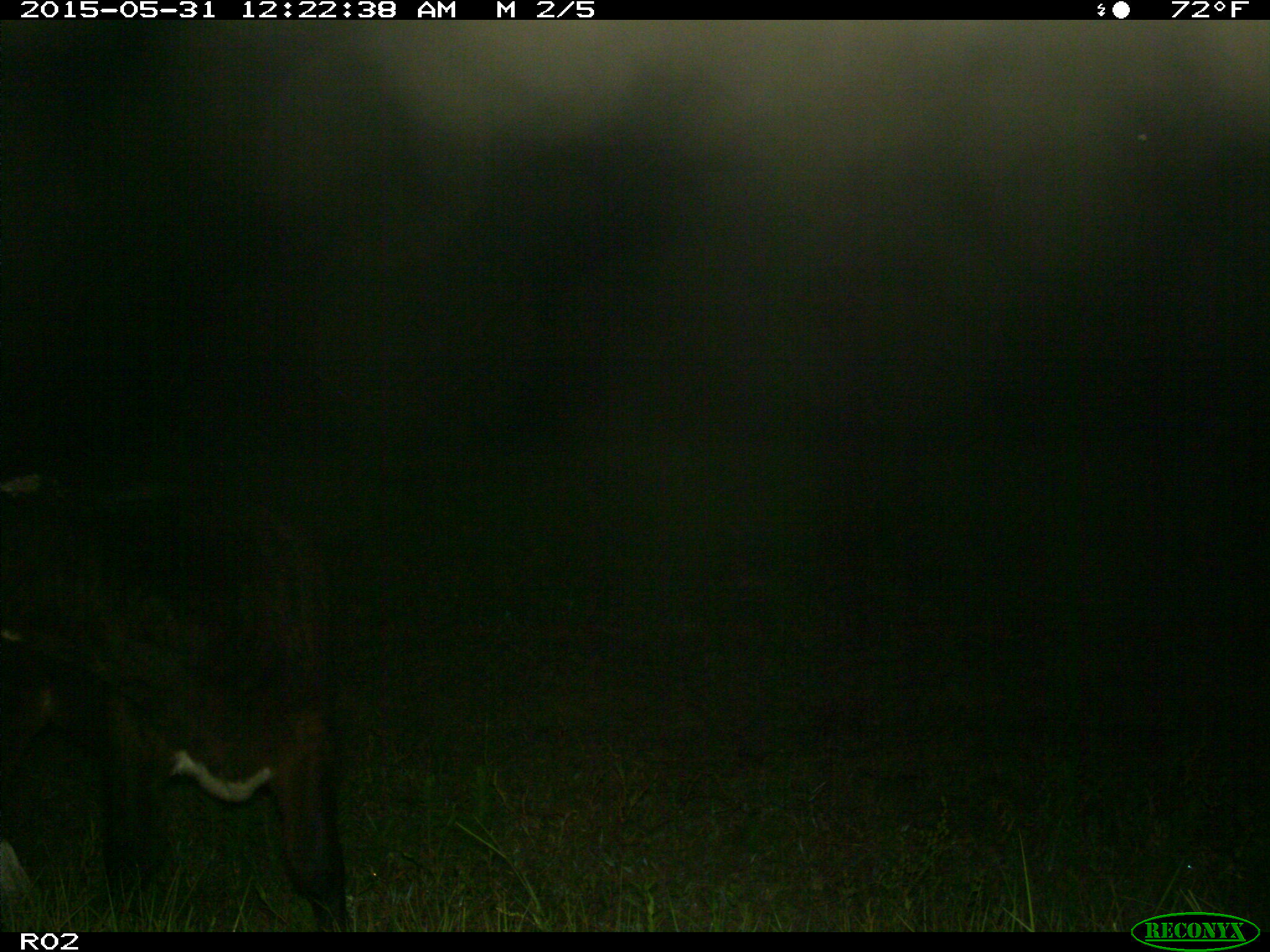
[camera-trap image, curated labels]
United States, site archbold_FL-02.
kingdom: Animalia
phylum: Chordata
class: Mammalia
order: Artiodactyla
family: Bovidae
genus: Bos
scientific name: Bos taurus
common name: domestic cow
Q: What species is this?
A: Bos taurus (domestic cow).